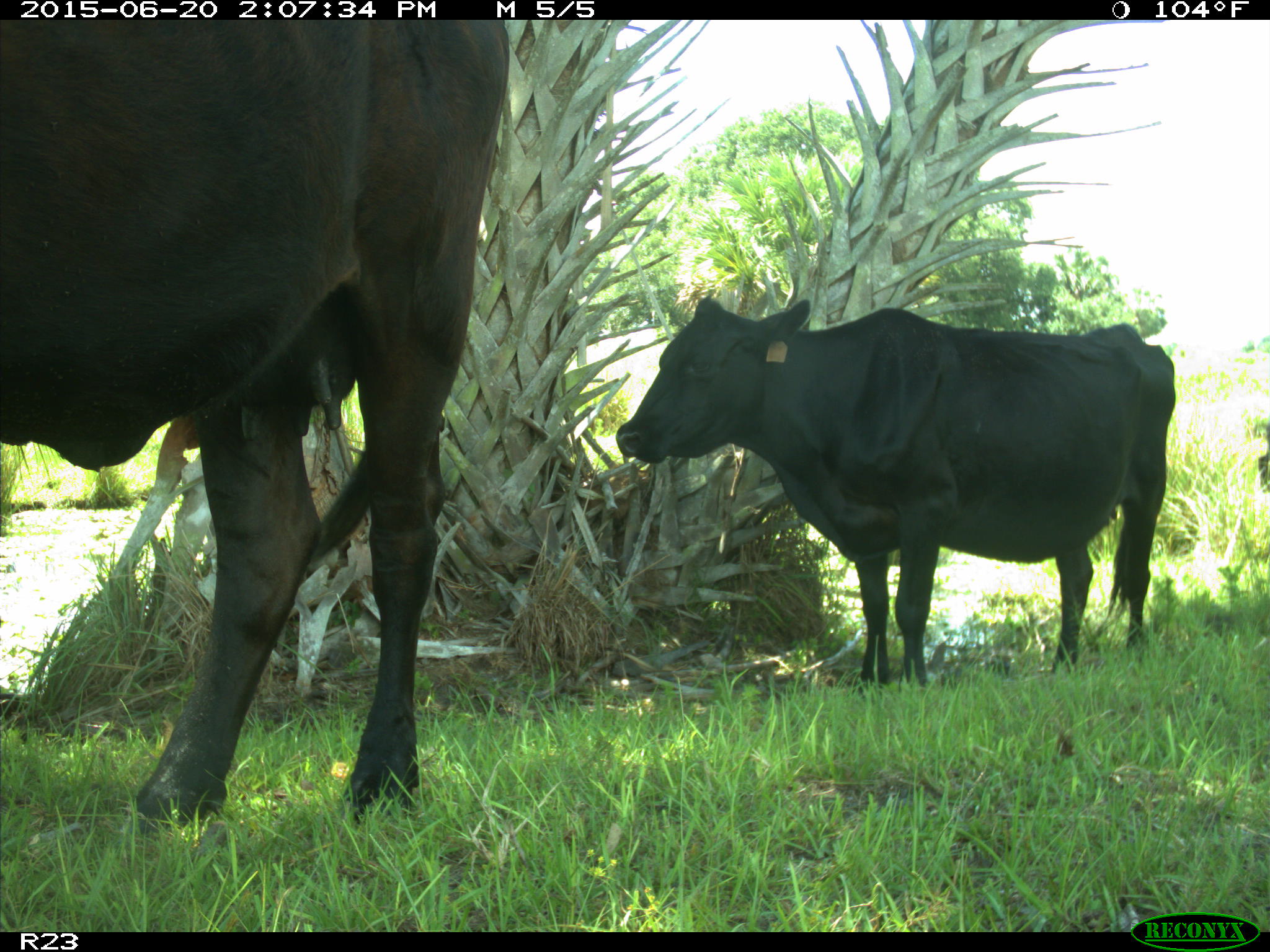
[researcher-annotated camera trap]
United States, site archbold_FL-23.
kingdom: Animalia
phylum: Chordata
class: Mammalia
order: Artiodactyla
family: Bovidae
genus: Bos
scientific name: Bos taurus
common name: domestic cow